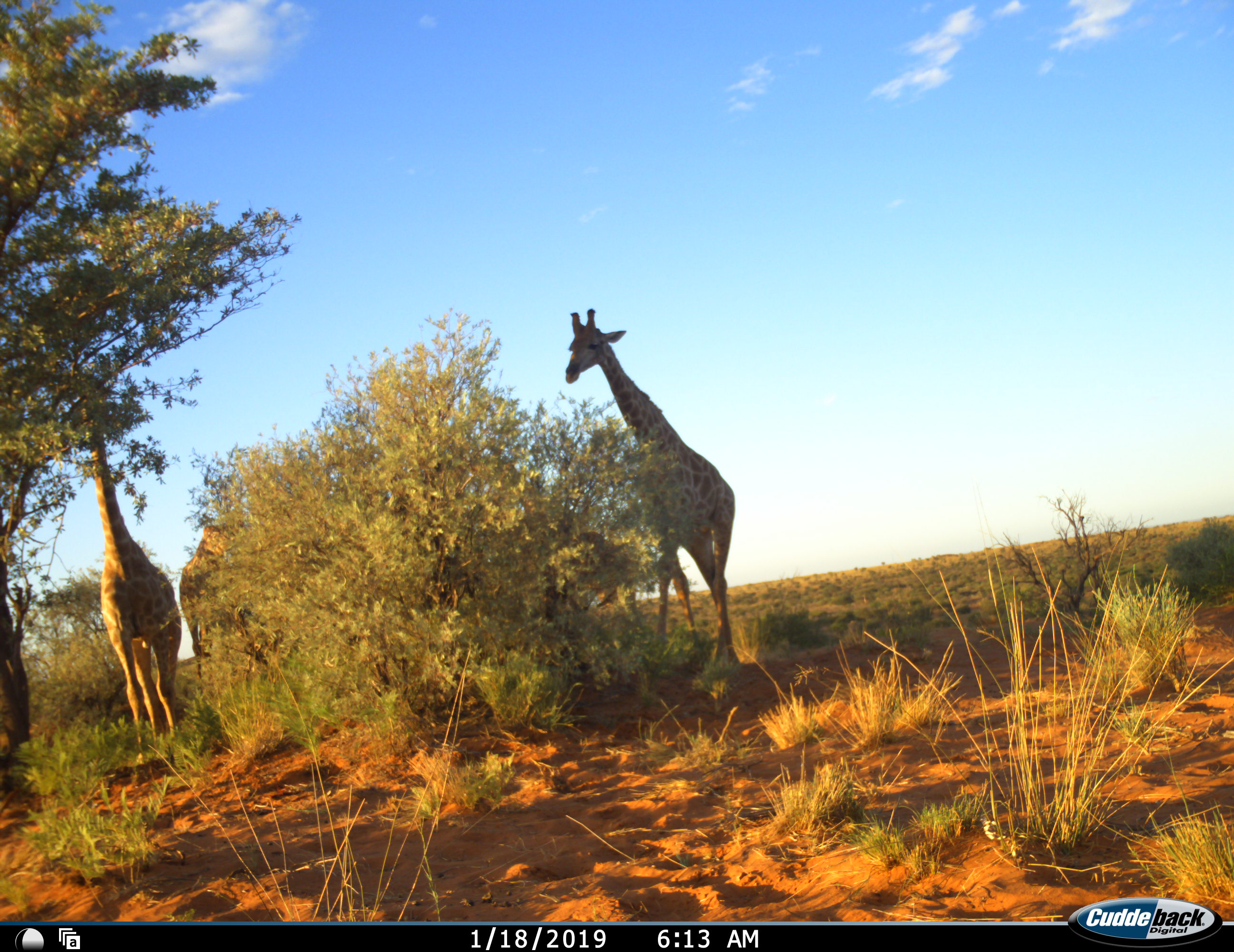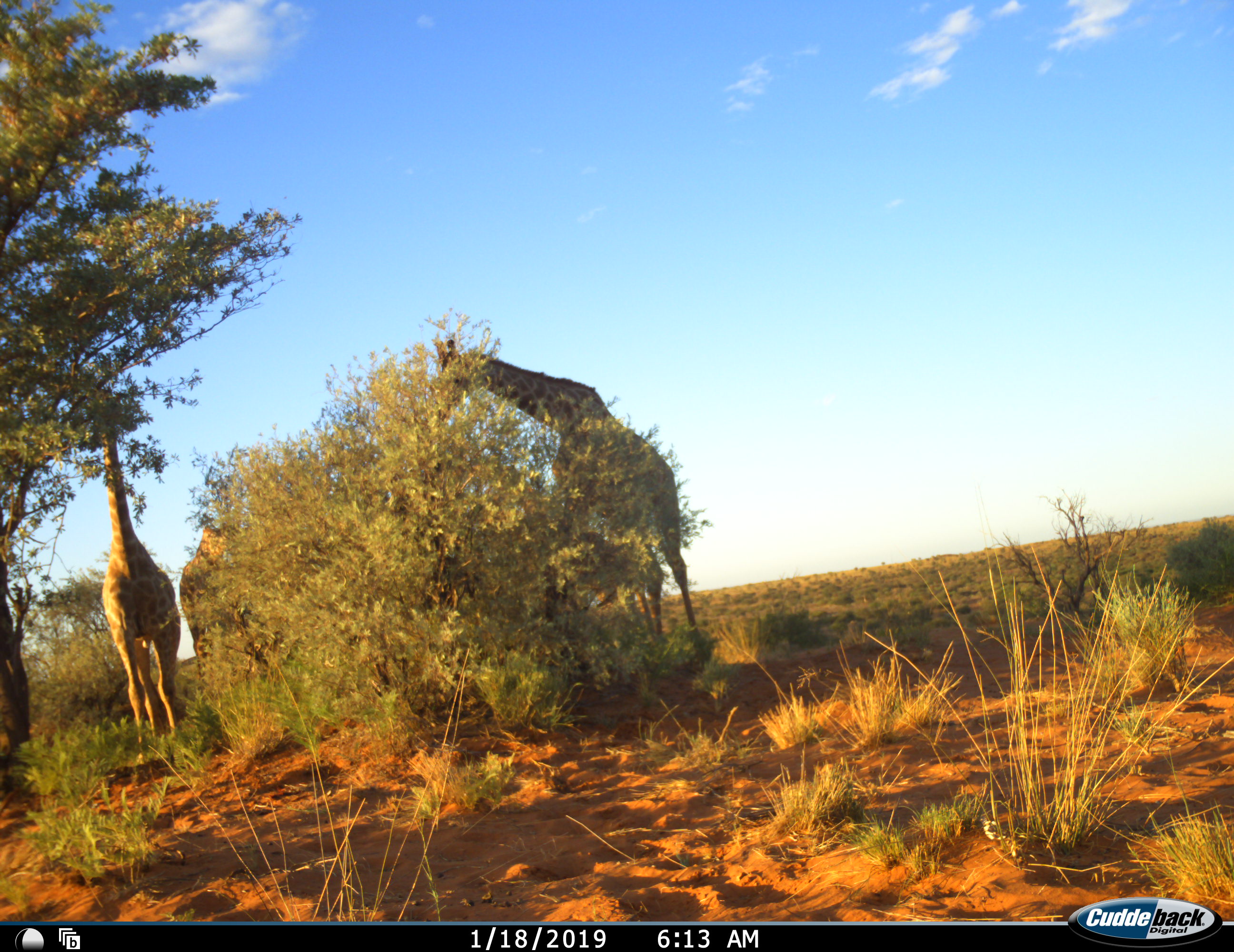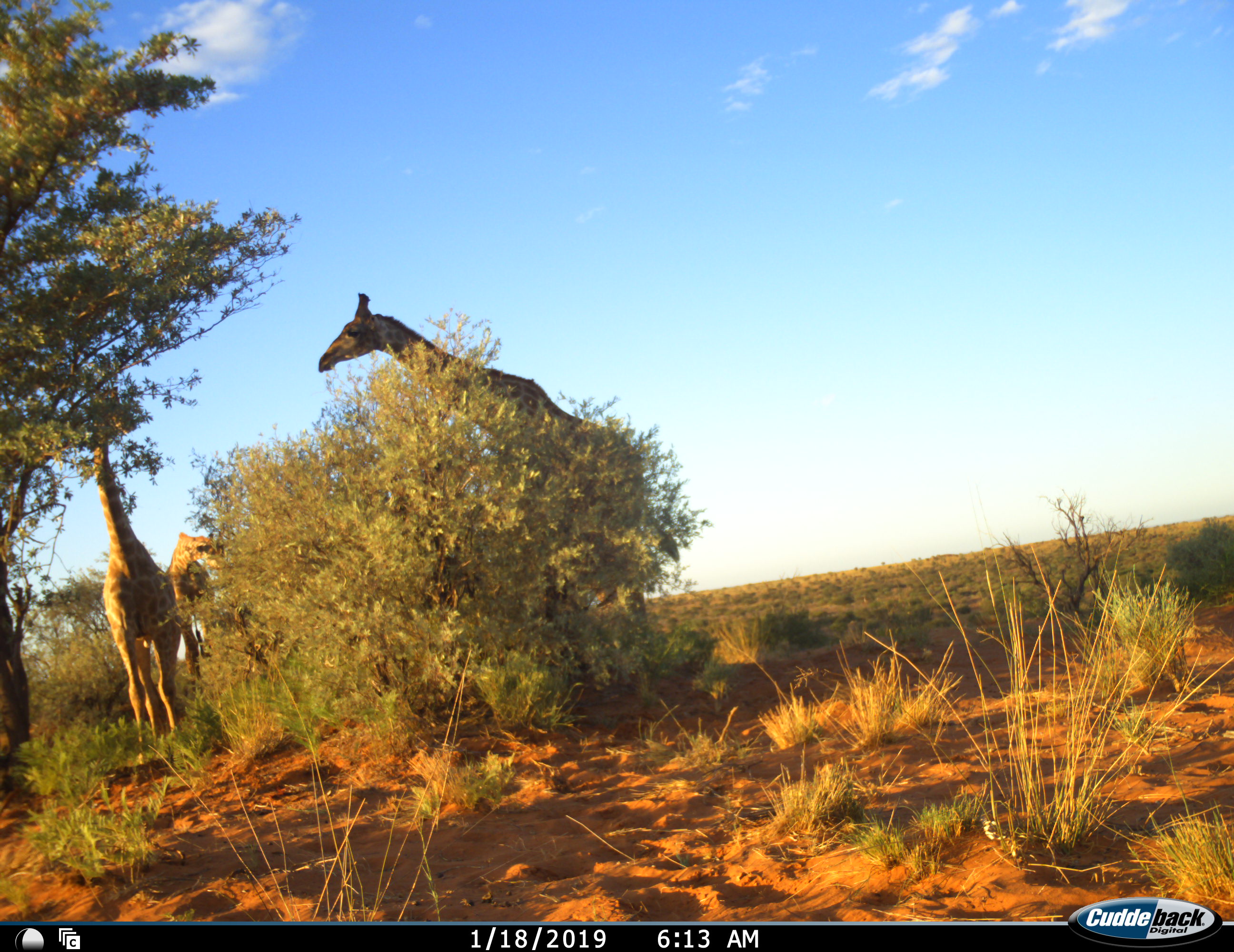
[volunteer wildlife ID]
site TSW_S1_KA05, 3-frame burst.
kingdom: Animalia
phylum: Chordata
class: Mammalia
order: Artiodactyla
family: Giraffidae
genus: Giraffa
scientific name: Giraffa camelopardalis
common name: giraffe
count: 3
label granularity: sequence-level